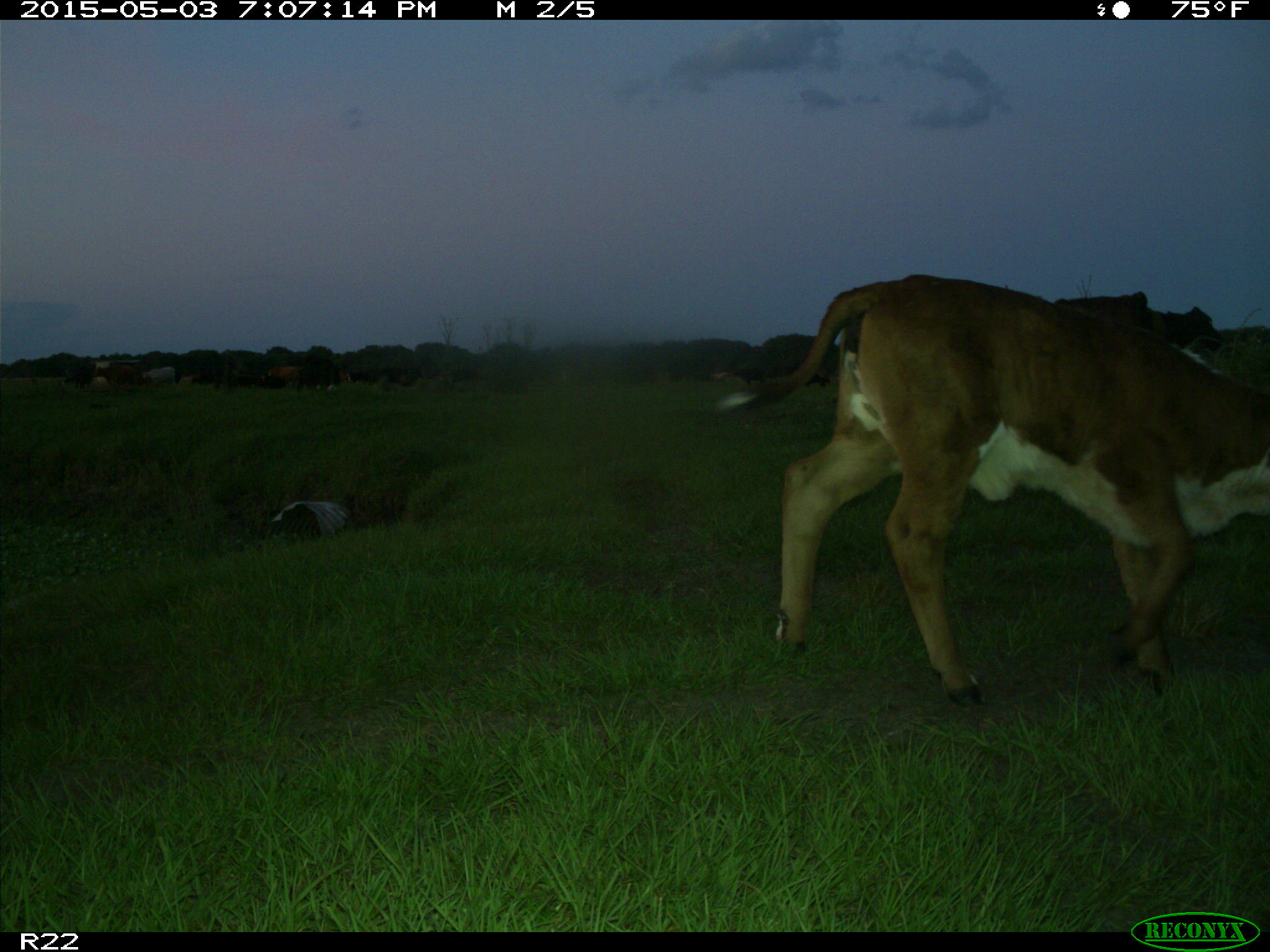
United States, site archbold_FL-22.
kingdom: Animalia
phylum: Chordata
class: Mammalia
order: Artiodactyla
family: Bovidae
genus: Bos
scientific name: Bos taurus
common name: domestic cow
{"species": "Bos taurus (domestic cow)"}